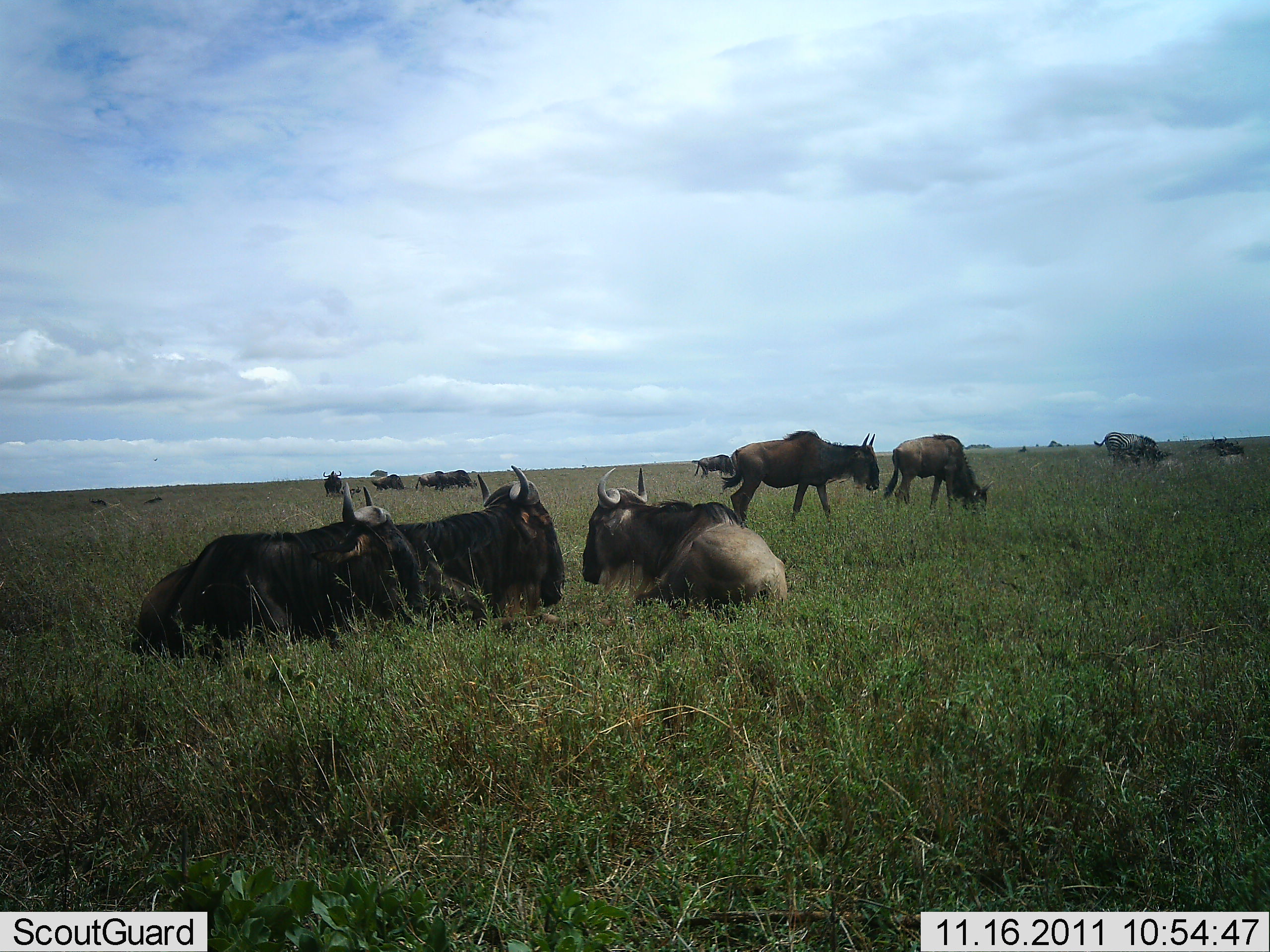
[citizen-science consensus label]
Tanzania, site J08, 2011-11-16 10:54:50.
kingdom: Animalia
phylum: Chordata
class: Mammalia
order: Artiodactyla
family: Bovidae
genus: Connochaetes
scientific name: Connochaetes taurinus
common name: blue wildebeest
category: wildebeest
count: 11-50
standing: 67%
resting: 92%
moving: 17%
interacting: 8%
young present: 0%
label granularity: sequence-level